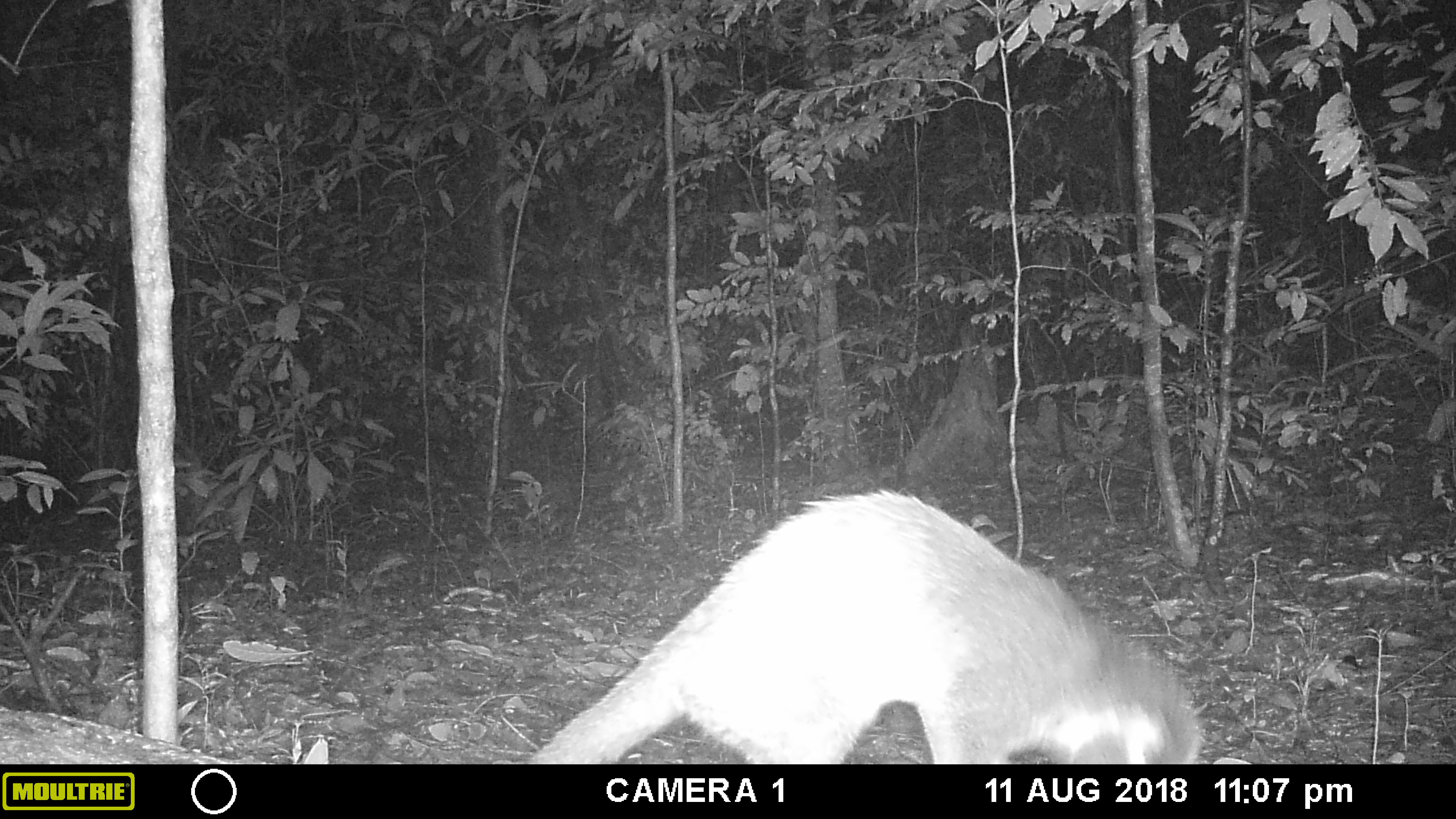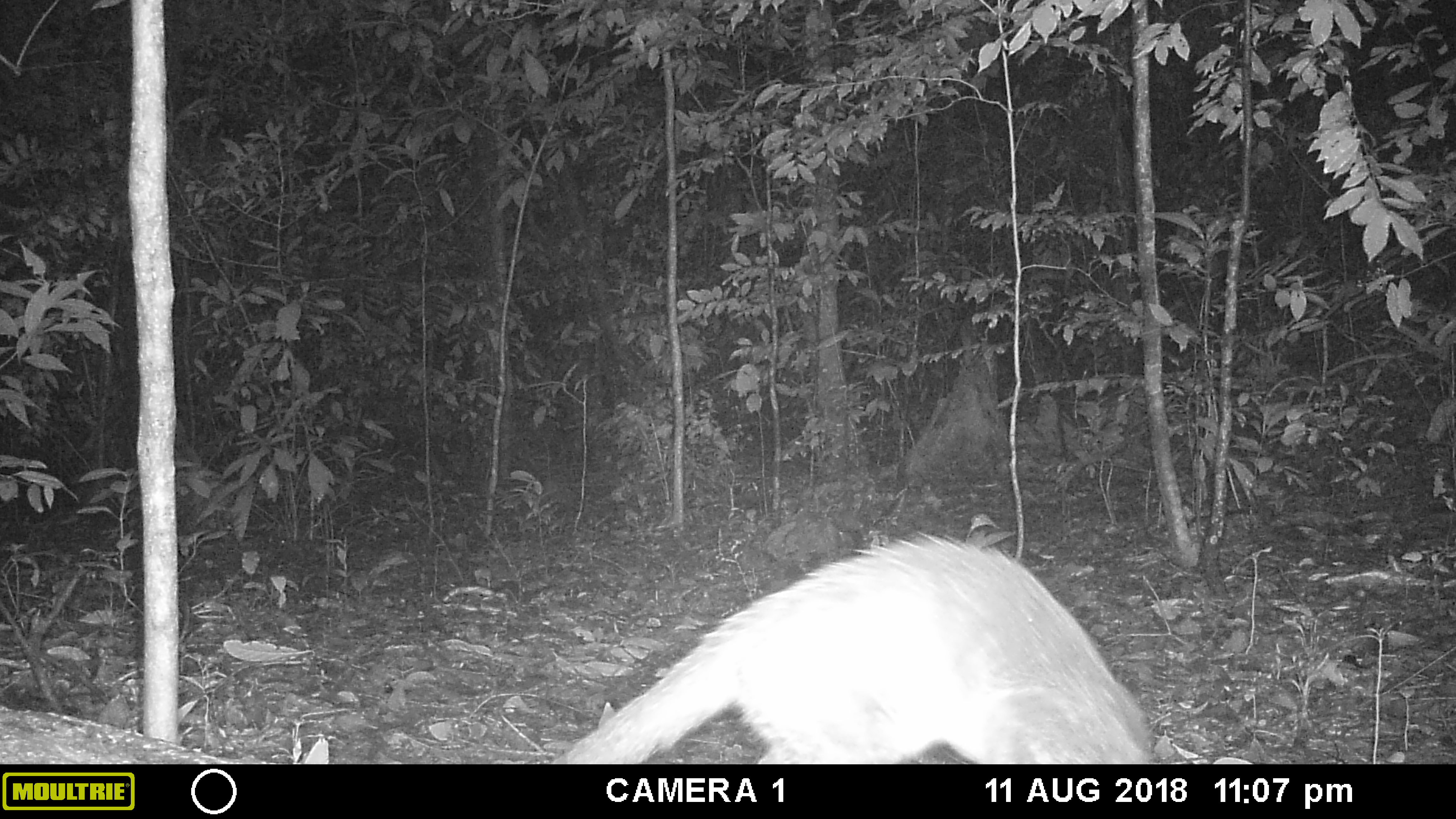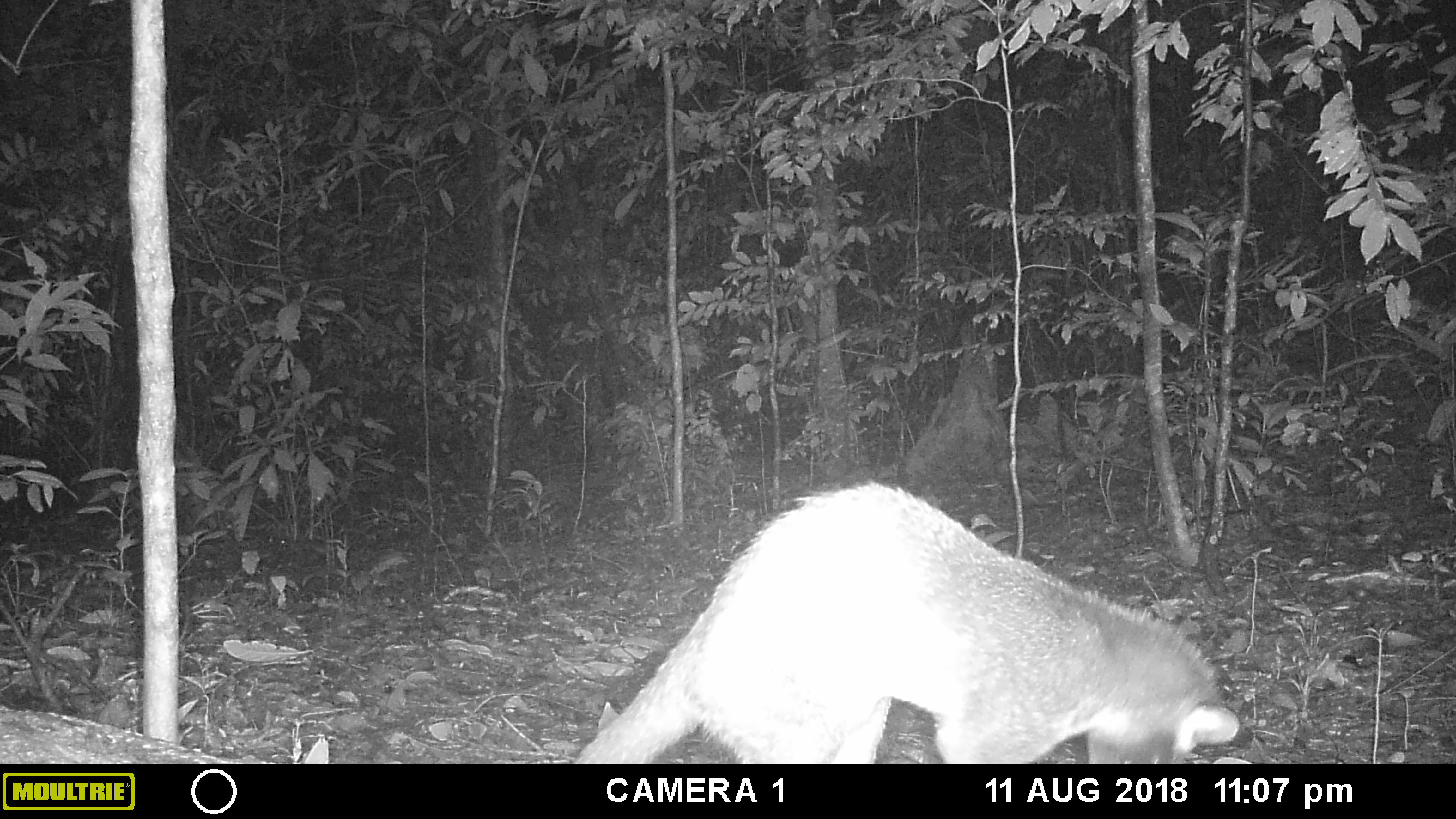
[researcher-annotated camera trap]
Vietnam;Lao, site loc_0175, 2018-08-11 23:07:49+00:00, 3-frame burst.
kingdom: Animalia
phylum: Chordata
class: Mammalia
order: Carnivora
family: Viverridae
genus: Paguma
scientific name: Paguma larvata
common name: masked palm civet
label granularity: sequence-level